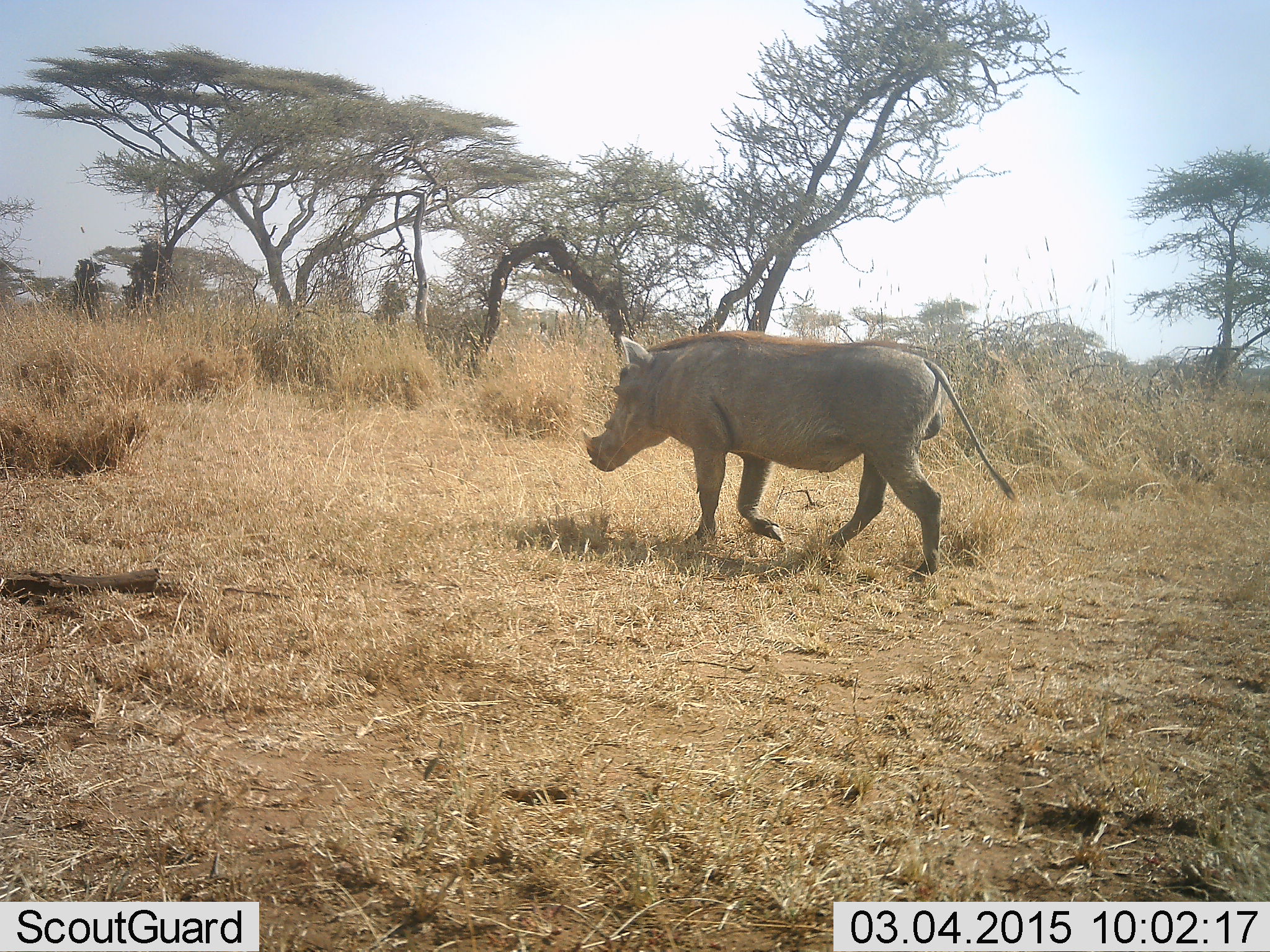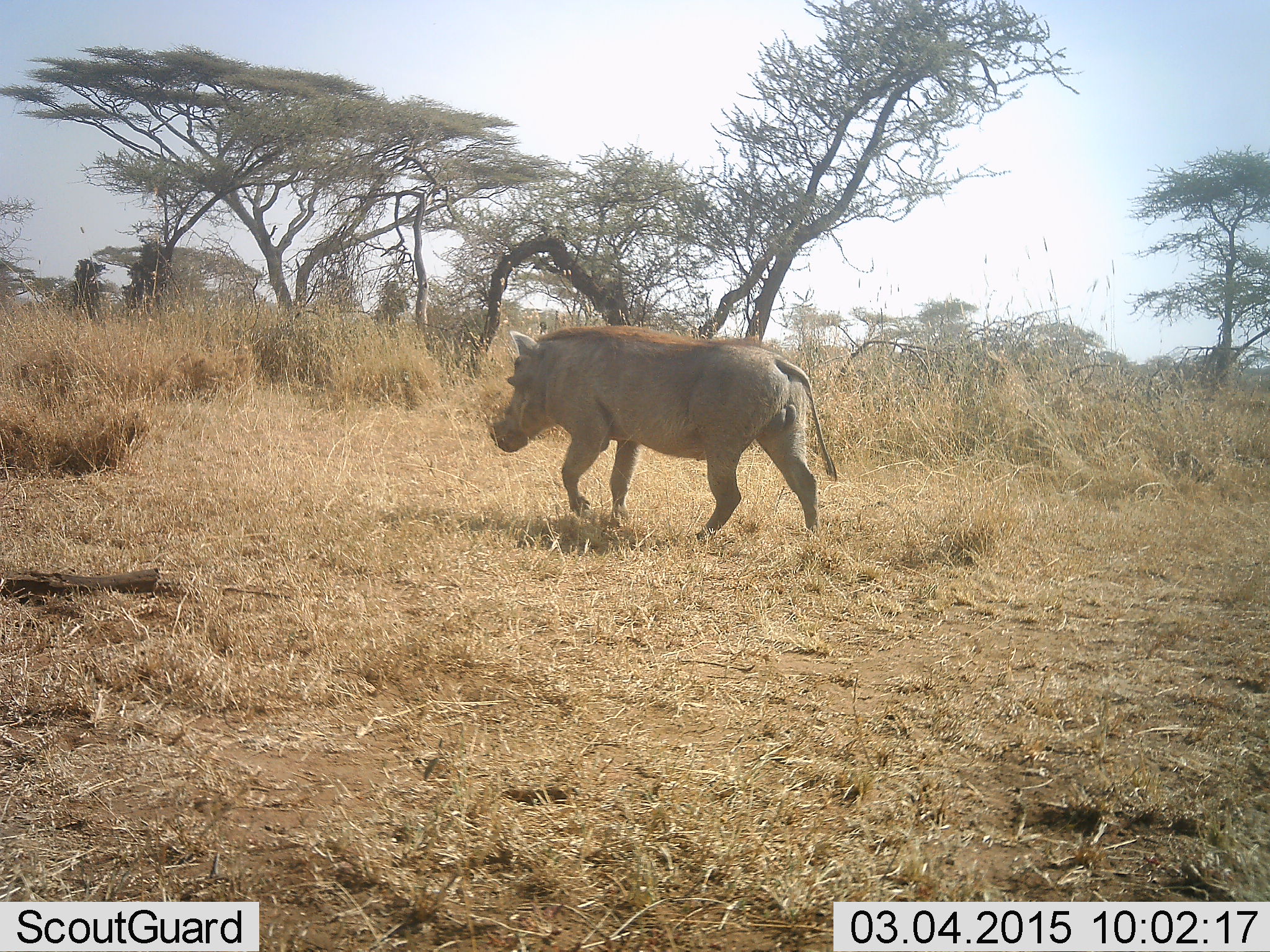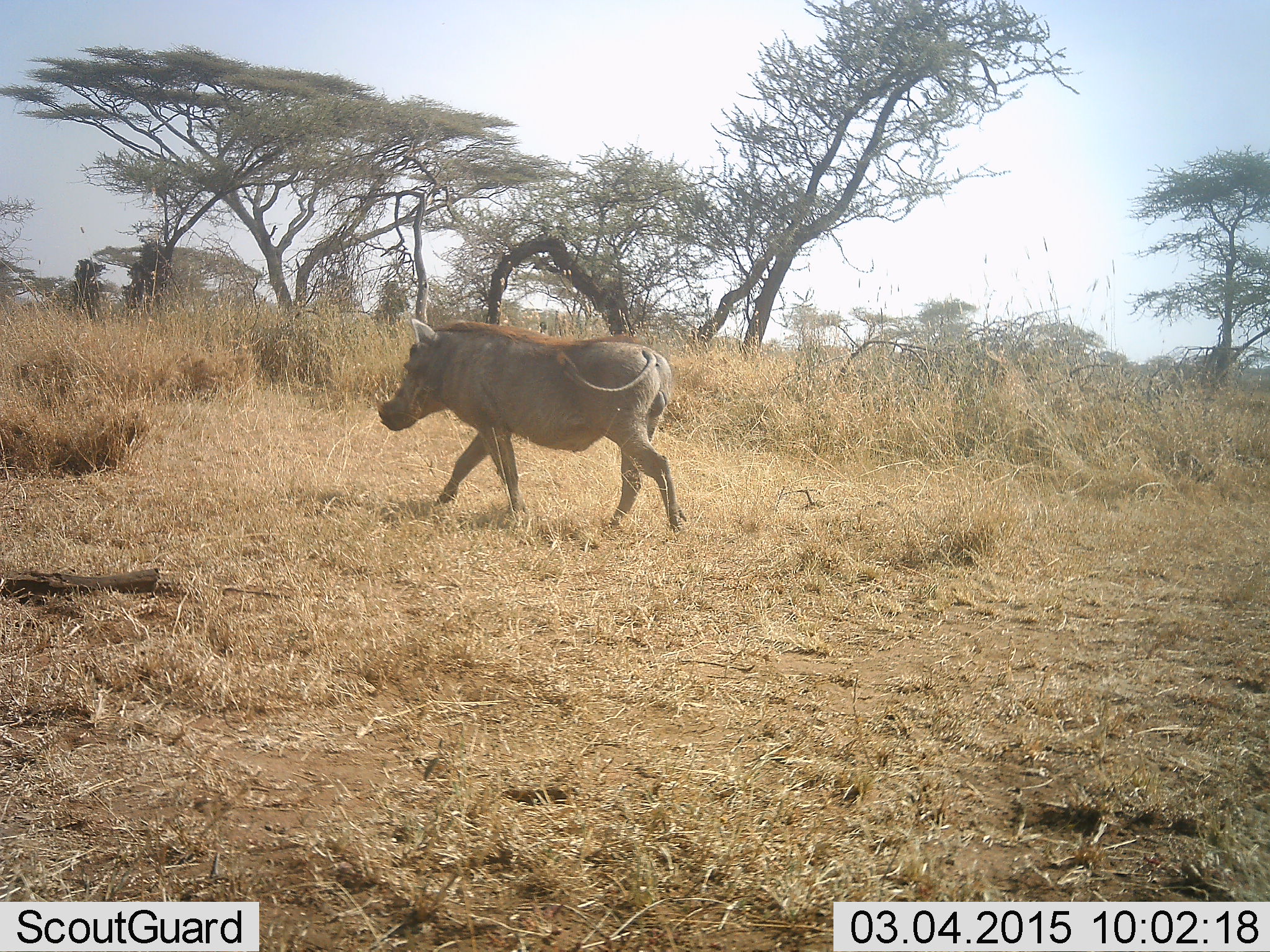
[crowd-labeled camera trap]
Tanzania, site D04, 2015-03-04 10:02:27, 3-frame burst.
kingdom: Animalia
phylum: Chordata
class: Mammalia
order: Artiodactyla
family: Suidae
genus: Phacochoerus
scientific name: Phacochoerus africanus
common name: warthog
Warthog (Phacochoerus africanus), count 1. Behavior (volunteer vote fractions): standing 10%, resting 0%, moving 100%, interacting 0%. Young present (vote fraction): 0%. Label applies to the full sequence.